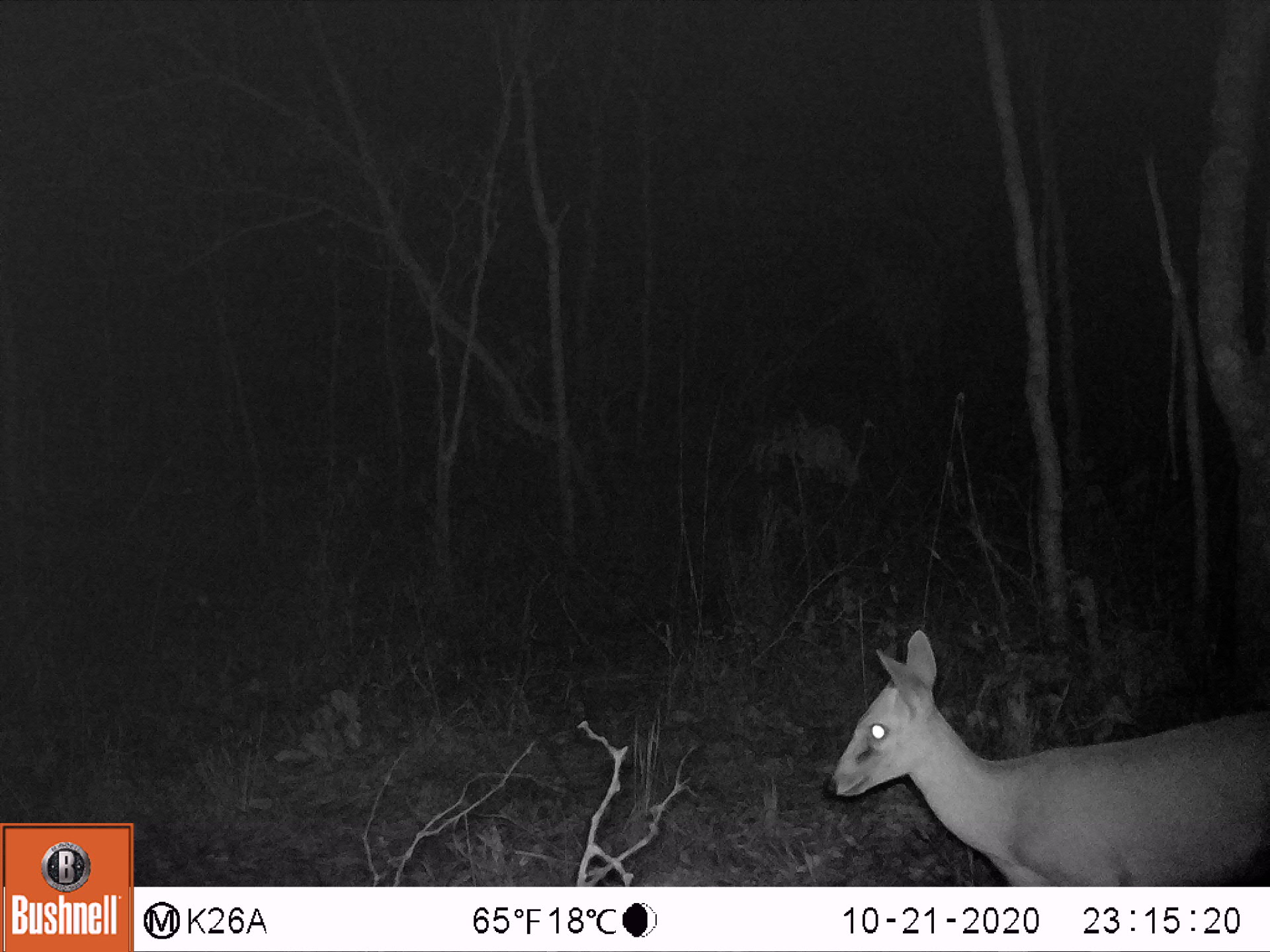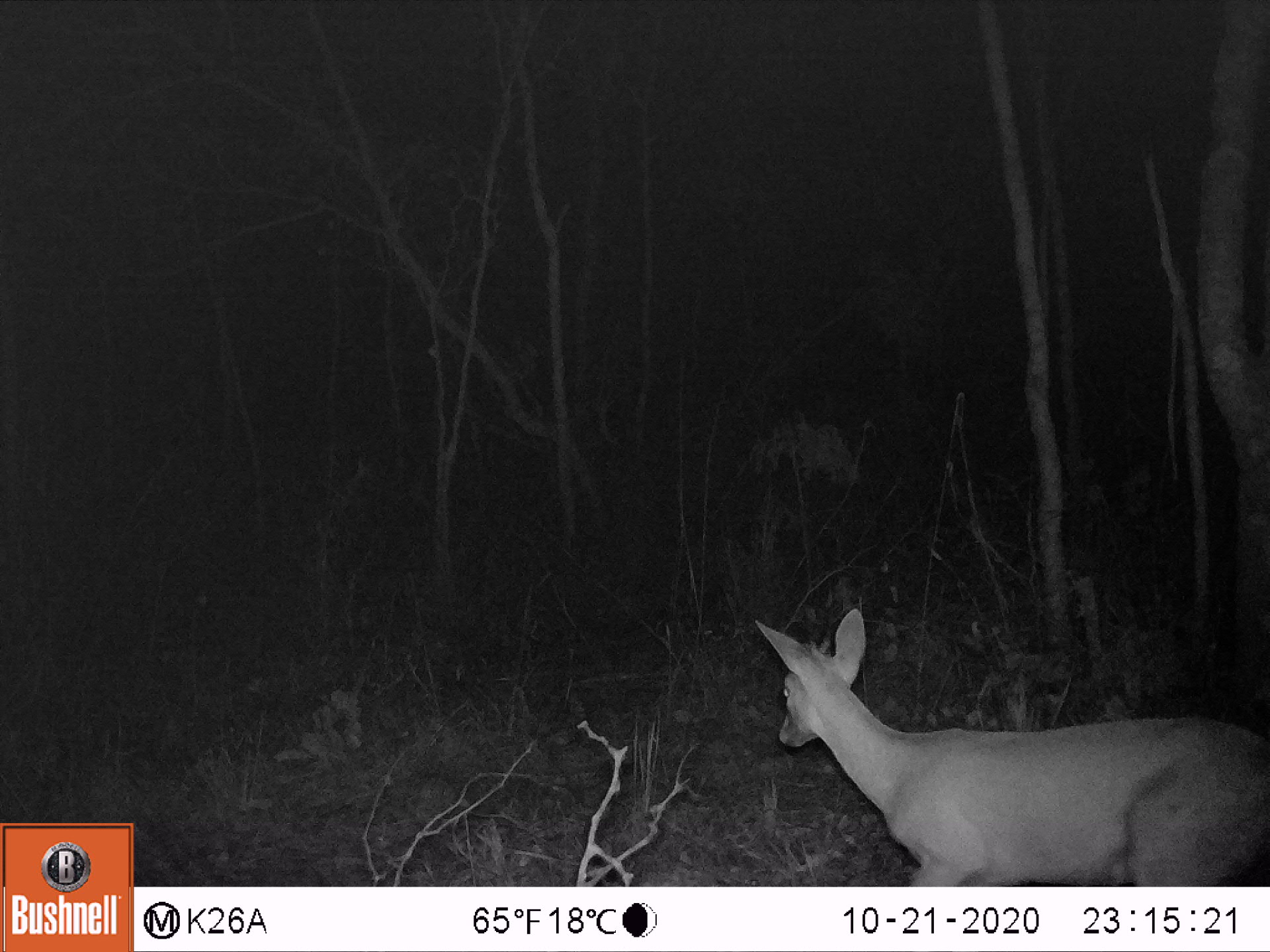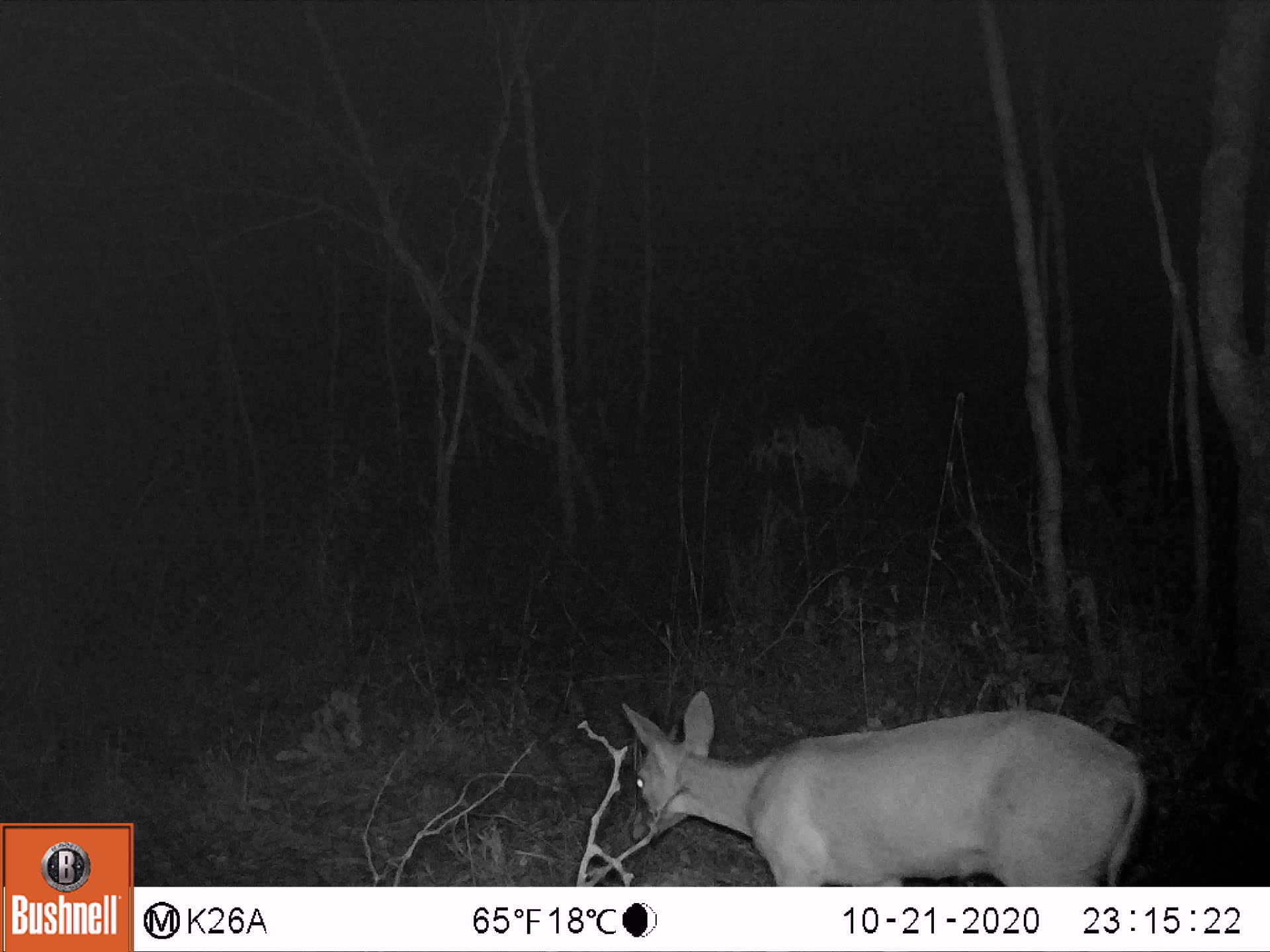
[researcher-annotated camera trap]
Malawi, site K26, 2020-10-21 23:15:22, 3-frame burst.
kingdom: Animalia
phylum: Chordata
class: Mammalia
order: Artiodactyla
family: Bovidae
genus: Sylvicapra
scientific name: Sylvicapra grimmia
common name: common duiker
Common duiker (Sylvicapra grimmia), count 1.